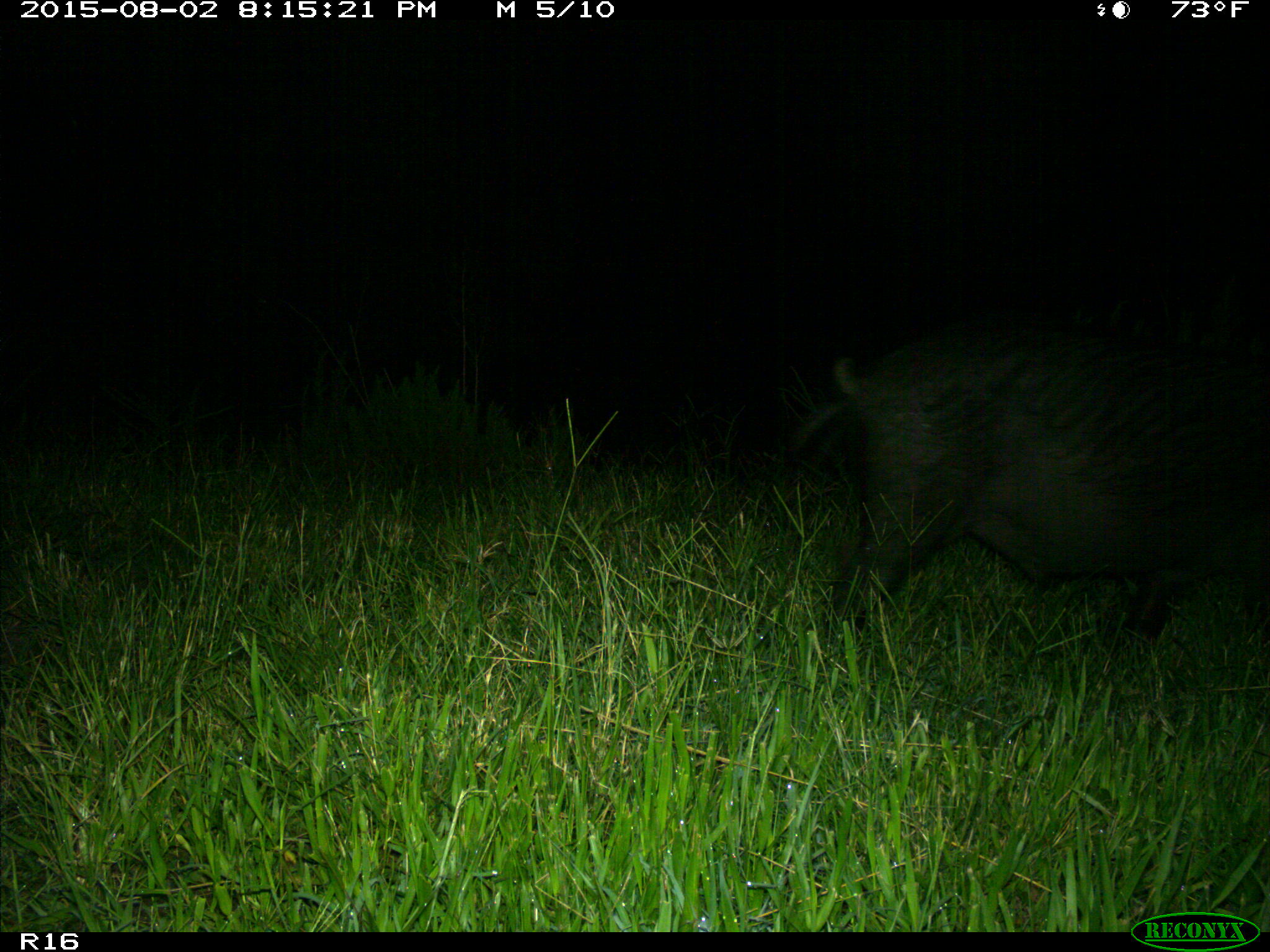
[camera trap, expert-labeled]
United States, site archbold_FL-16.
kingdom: Animalia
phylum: Chordata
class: Mammalia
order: Artiodactyla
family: Suidae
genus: Sus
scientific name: Sus scrofa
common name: wild boar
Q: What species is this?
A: Sus scrofa (wild boar).